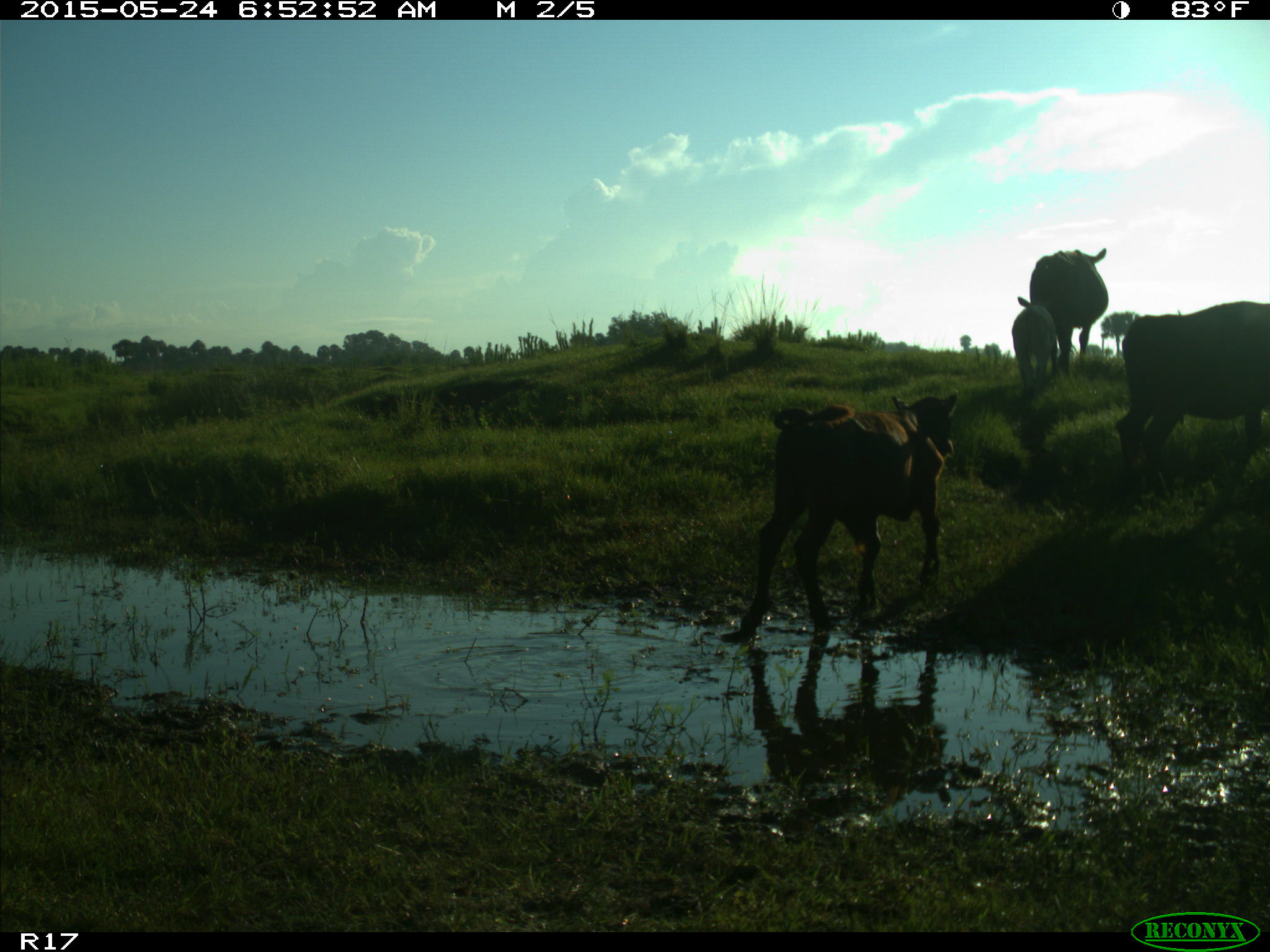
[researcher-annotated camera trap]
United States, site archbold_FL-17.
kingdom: Animalia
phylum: Chordata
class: Mammalia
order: Artiodactyla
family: Bovidae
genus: Bos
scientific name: Bos taurus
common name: domestic cow